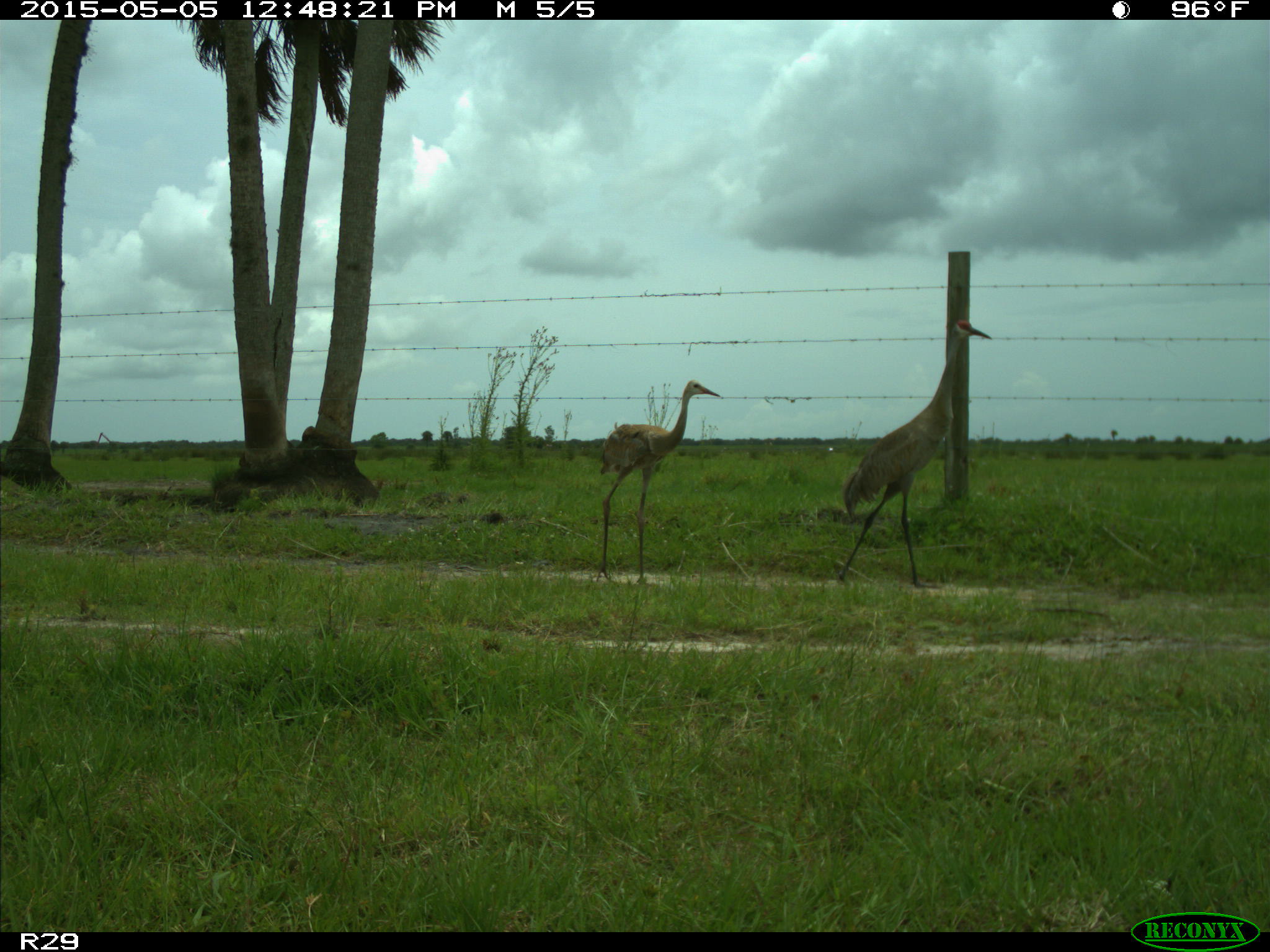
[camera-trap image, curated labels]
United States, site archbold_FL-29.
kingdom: Animalia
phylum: Chordata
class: Aves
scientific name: Aves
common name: birds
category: unidentified bird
Unidentified bird (birds) (Aves).